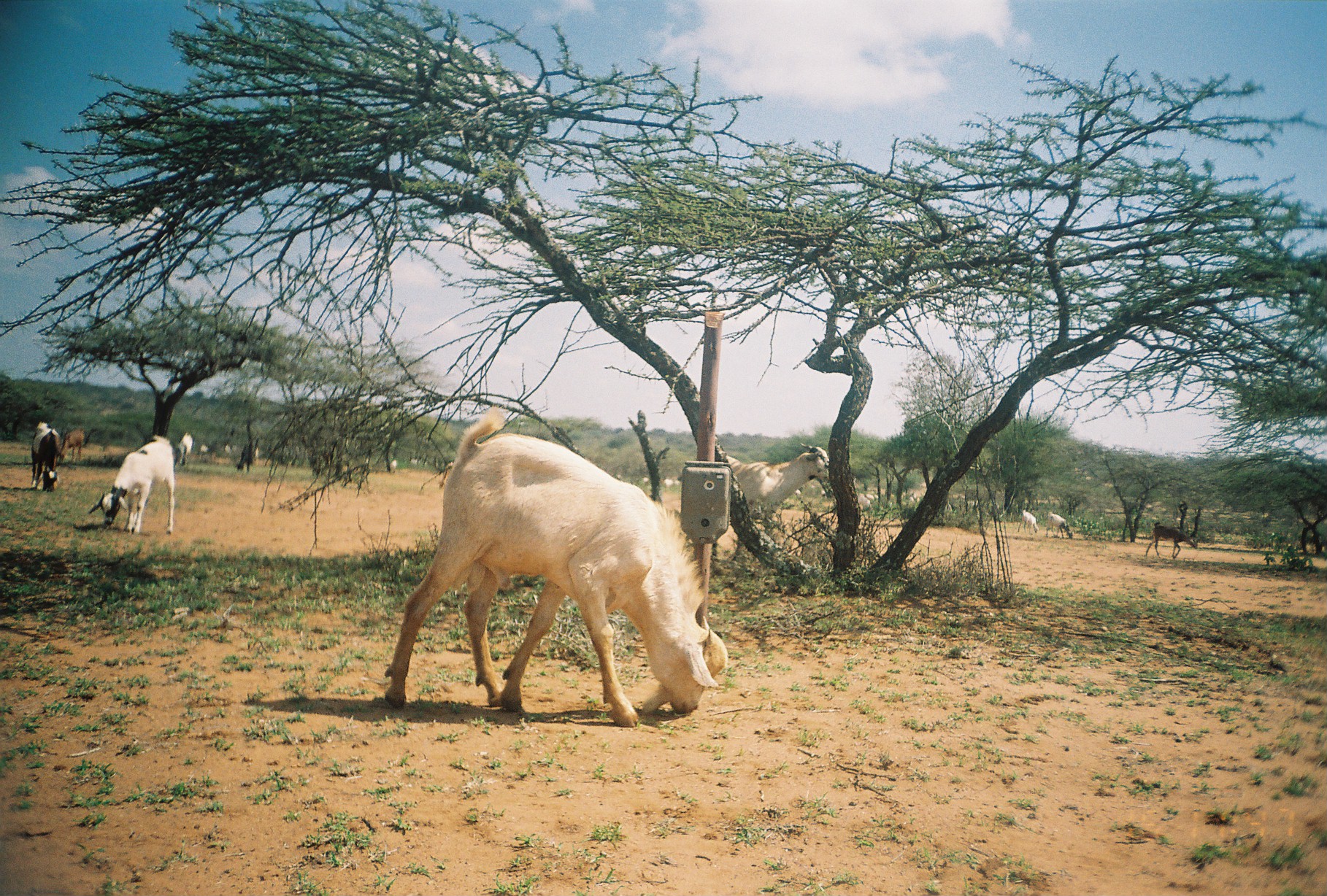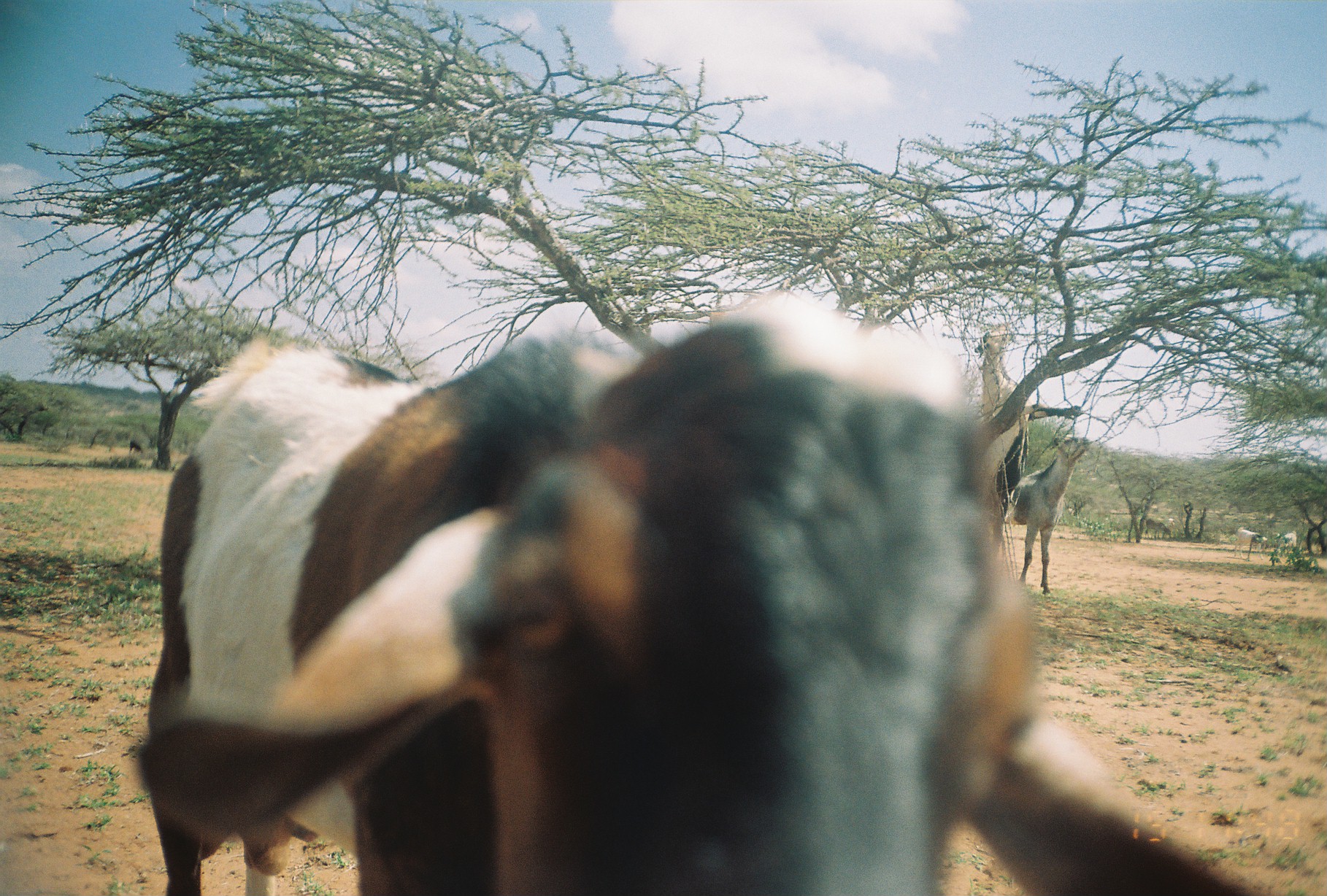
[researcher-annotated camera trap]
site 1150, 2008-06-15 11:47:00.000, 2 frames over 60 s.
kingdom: Animalia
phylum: Chordata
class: Mammalia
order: Artiodactyla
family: Bovidae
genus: Capra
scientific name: Capra aegagrus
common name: wild goat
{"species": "Capra aegagrus (wild goat)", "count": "17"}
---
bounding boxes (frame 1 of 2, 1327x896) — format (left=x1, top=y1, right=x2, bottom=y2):
capra aegagrus: (left=383, top=403, right=730, bottom=728); (left=87, top=432, right=176, bottom=536); (left=725, top=441, right=829, bottom=530); (left=28, top=420, right=63, bottom=492); (left=1145, top=521, right=1197, bottom=560); (left=62, top=426, right=84, bottom=465); (left=1045, top=511, right=1073, bottom=539); (left=236, top=443, right=259, bottom=470); (left=176, top=431, right=193, bottom=466); (left=1018, top=509, right=1039, bottom=535)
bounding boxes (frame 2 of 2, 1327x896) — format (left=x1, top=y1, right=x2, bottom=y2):
capra aegagrus: (left=129, top=313, right=1256, bottom=896); (left=971, top=317, right=1083, bottom=535); (left=999, top=433, right=1091, bottom=595); (left=1230, top=524, right=1269, bottom=561); (left=1143, top=517, right=1171, bottom=540); (left=1276, top=528, right=1299, bottom=553); (left=1164, top=513, right=1169, bottom=516)